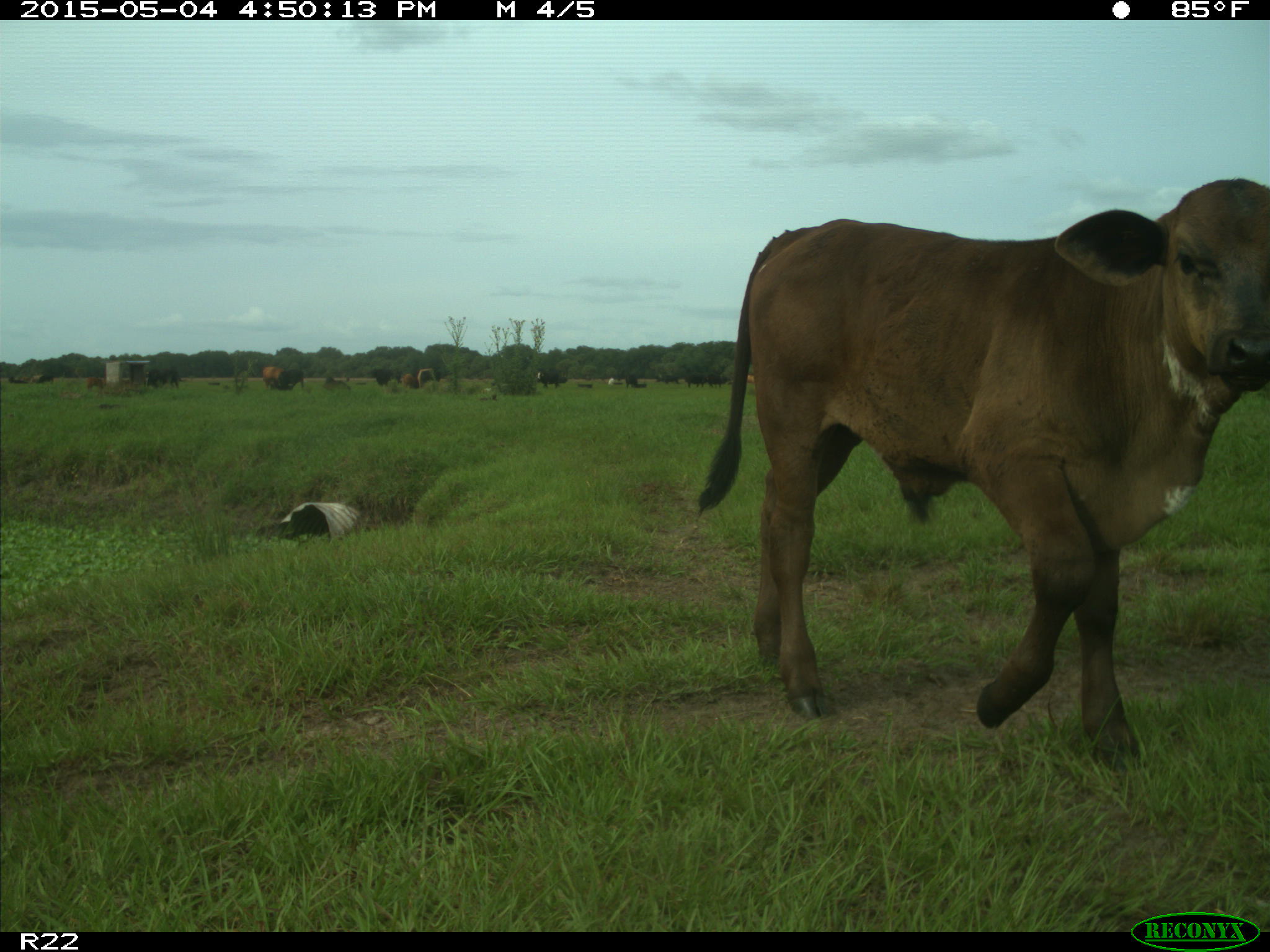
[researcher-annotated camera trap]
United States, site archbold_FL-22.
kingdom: Animalia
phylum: Chordata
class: Mammalia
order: Artiodactyla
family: Bovidae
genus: Bos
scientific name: Bos taurus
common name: domestic cow